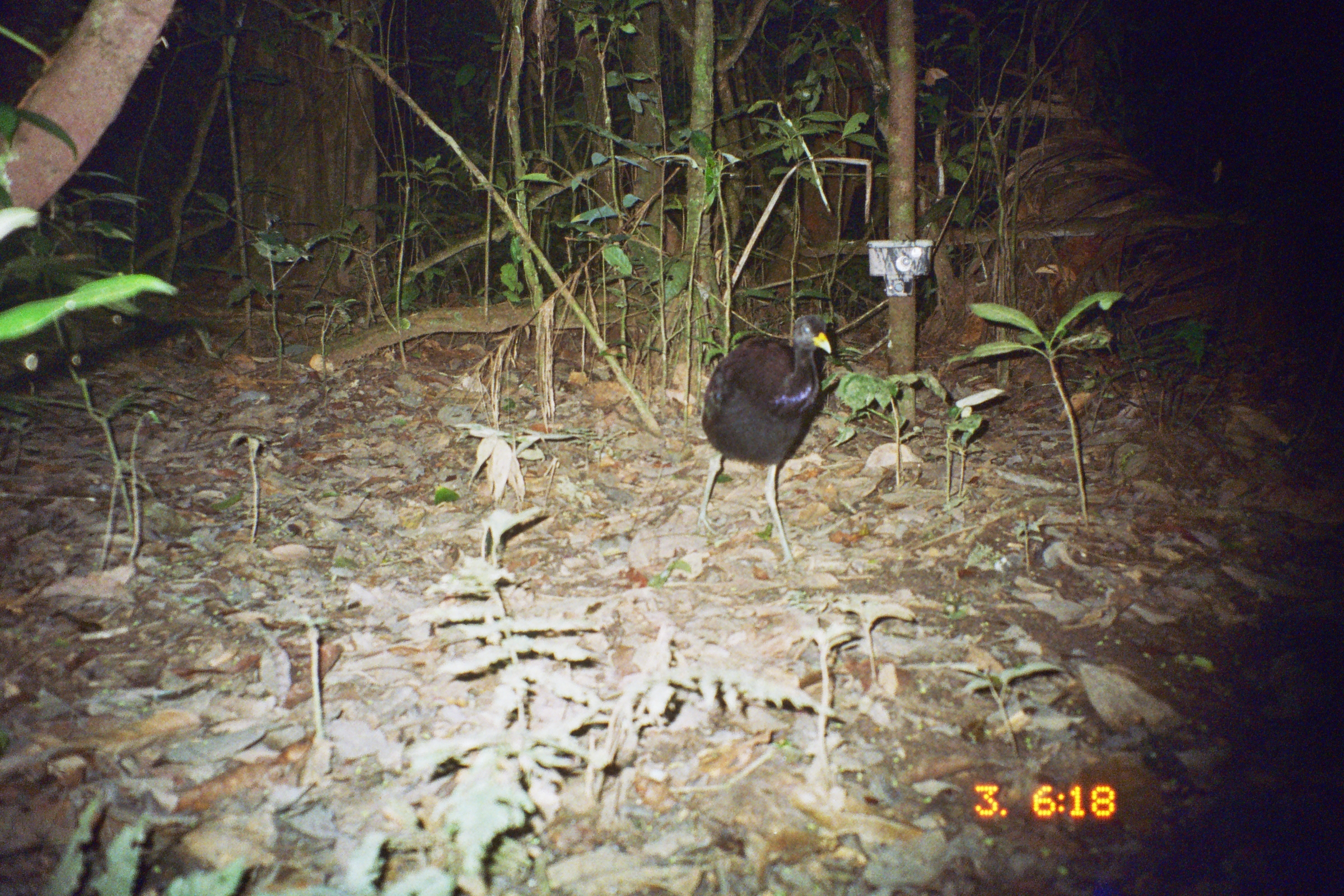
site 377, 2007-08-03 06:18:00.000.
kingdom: Animalia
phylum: Chordata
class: Aves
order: Gruiformes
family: Psophiidae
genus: Psophia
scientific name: Psophia leucoptera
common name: pale-winged trumpeter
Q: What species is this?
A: Psophia leucoptera (pale-winged trumpeter).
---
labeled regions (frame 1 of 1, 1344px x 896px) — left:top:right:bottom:
psophia leucoptera: 697:315:831:569